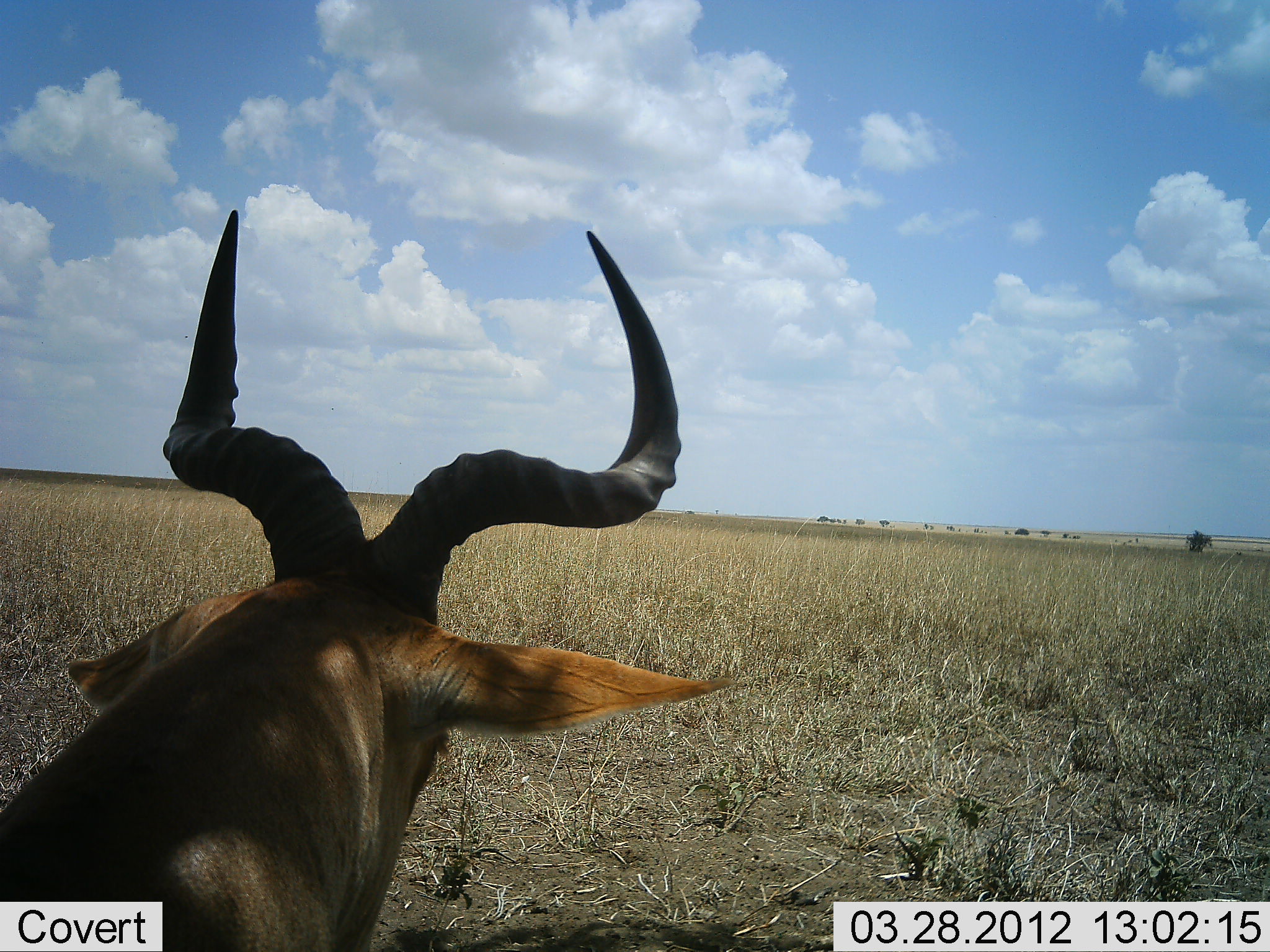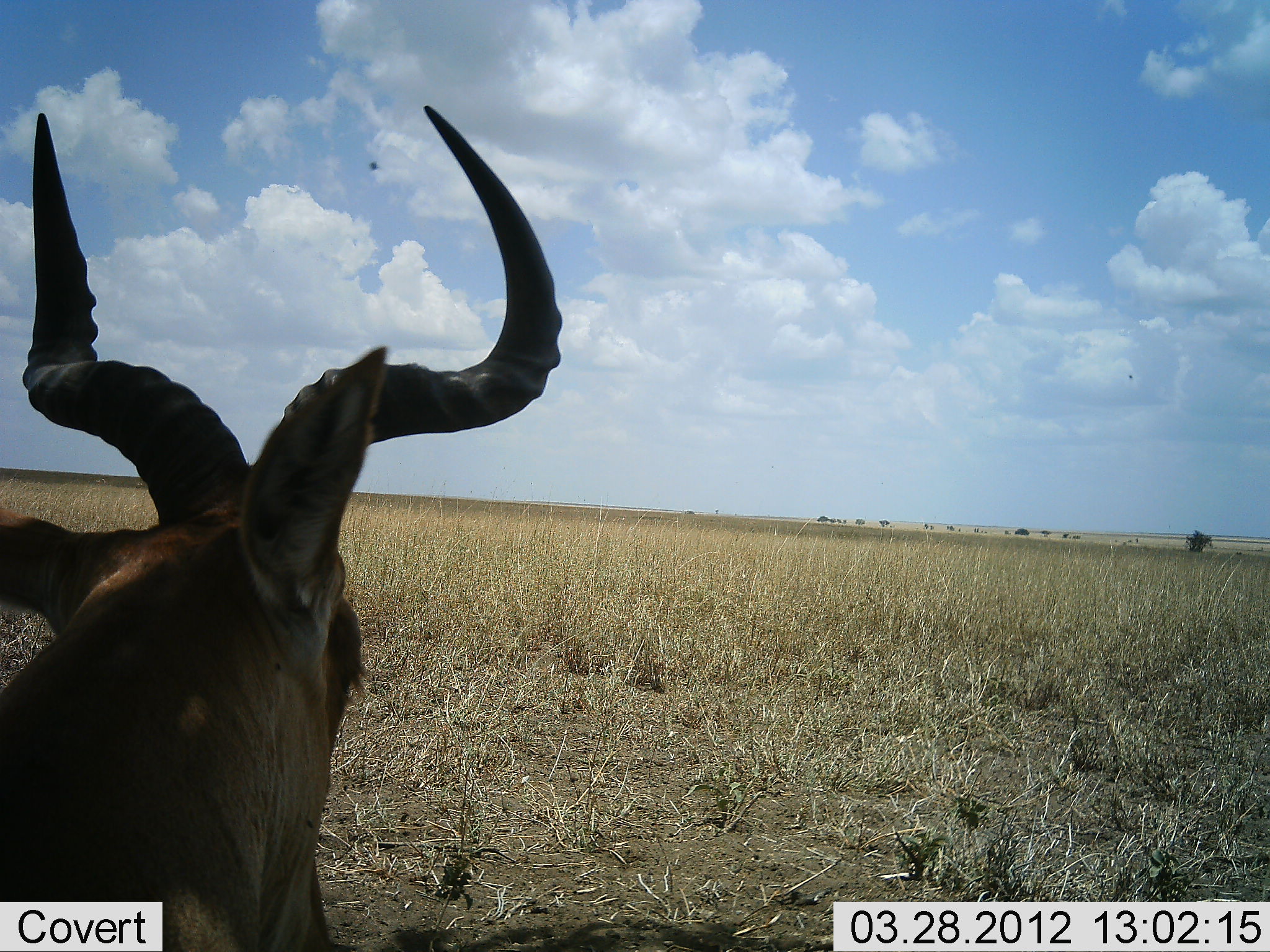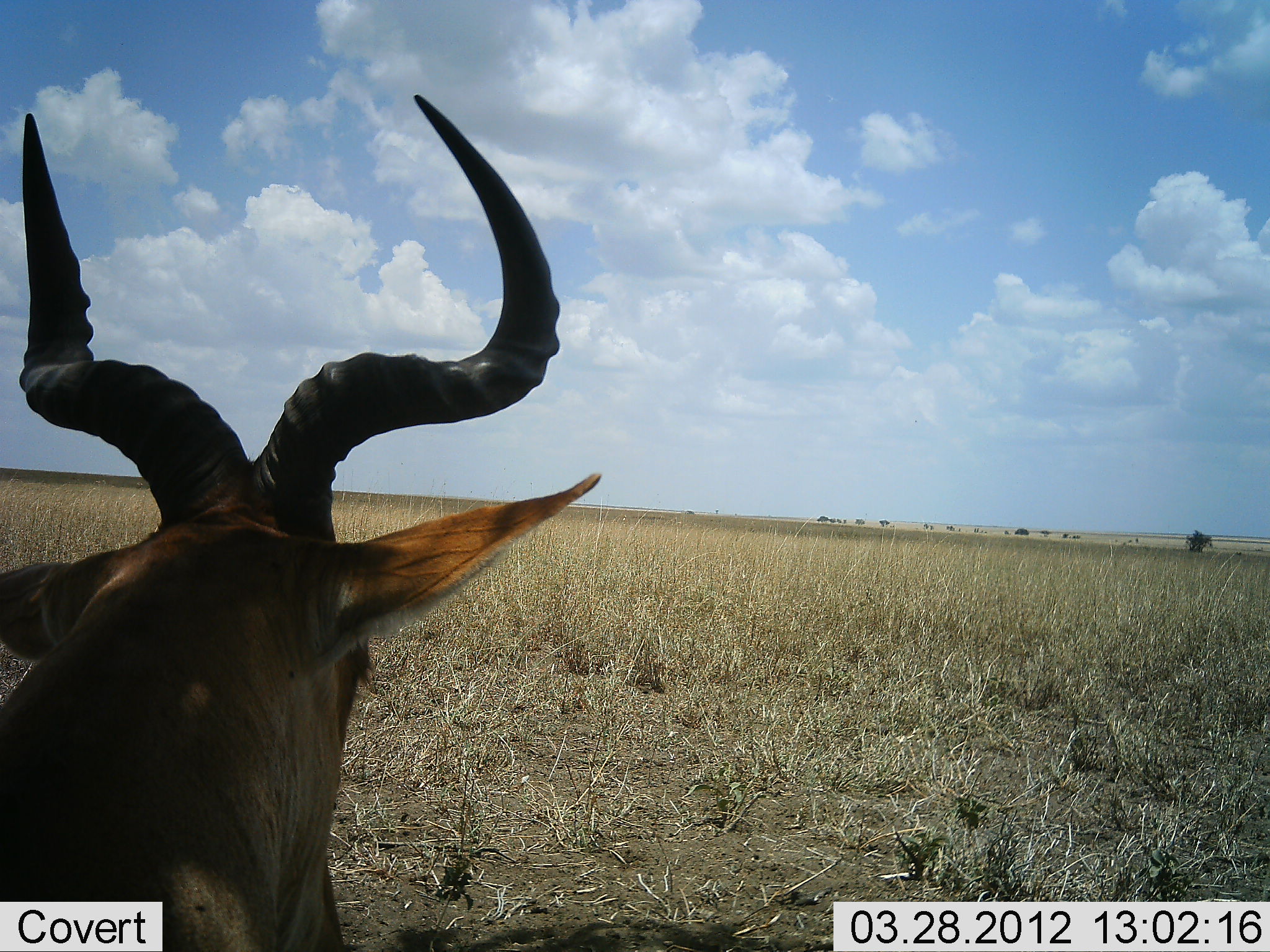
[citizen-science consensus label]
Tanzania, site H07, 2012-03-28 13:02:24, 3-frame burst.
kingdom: Animalia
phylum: Chordata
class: Mammalia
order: Artiodactyla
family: Bovidae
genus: Alcelaphus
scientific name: Alcelaphus buselaphus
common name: hartebeest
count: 1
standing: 40%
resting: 53%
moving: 0%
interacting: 0%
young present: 0%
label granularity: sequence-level